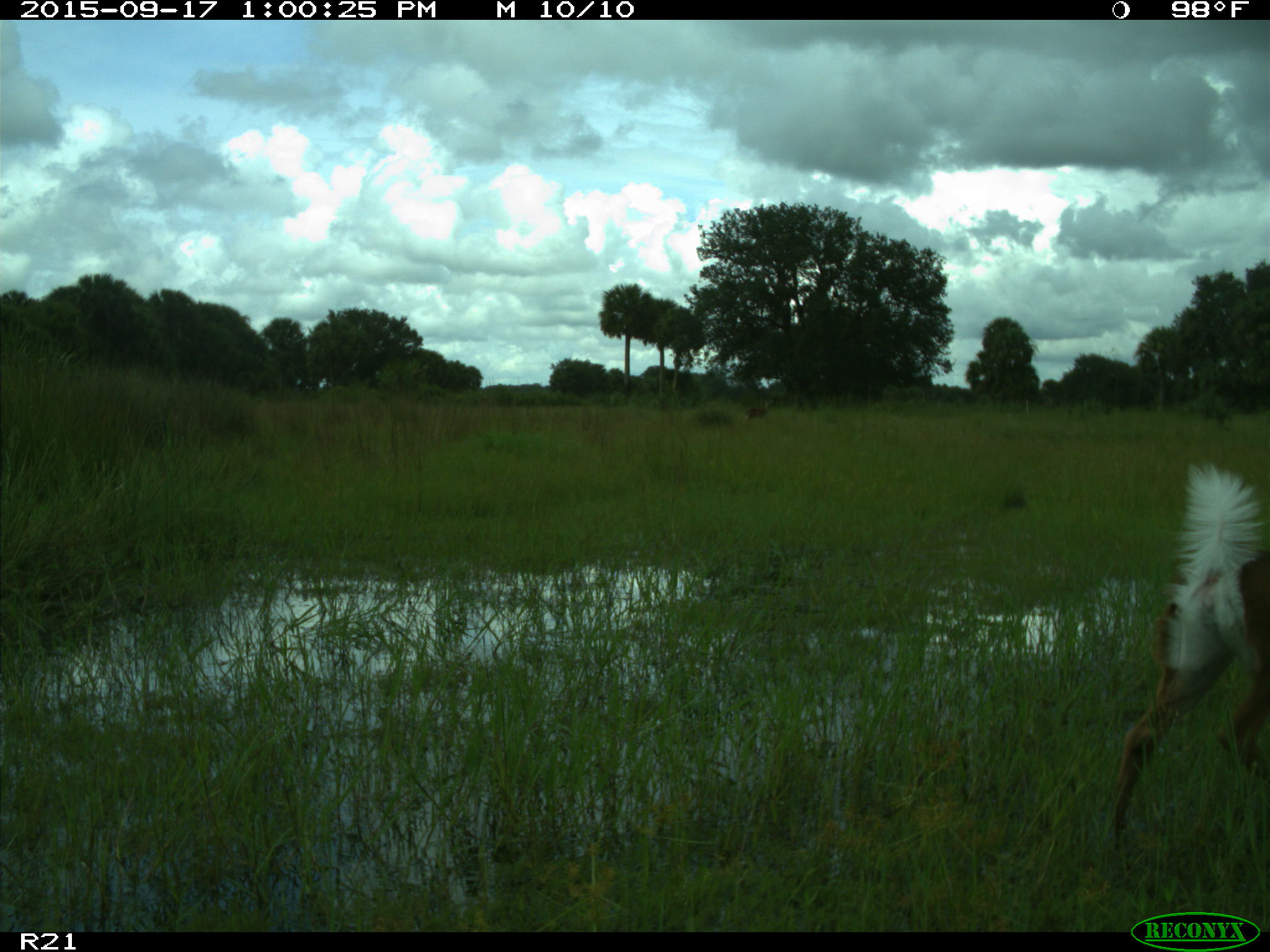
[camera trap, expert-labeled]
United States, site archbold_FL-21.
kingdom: Animalia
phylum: Chordata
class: Mammalia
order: Artiodactyla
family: Cervidae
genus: Odocoileus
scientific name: Odocoileus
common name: deer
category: unidentified deer